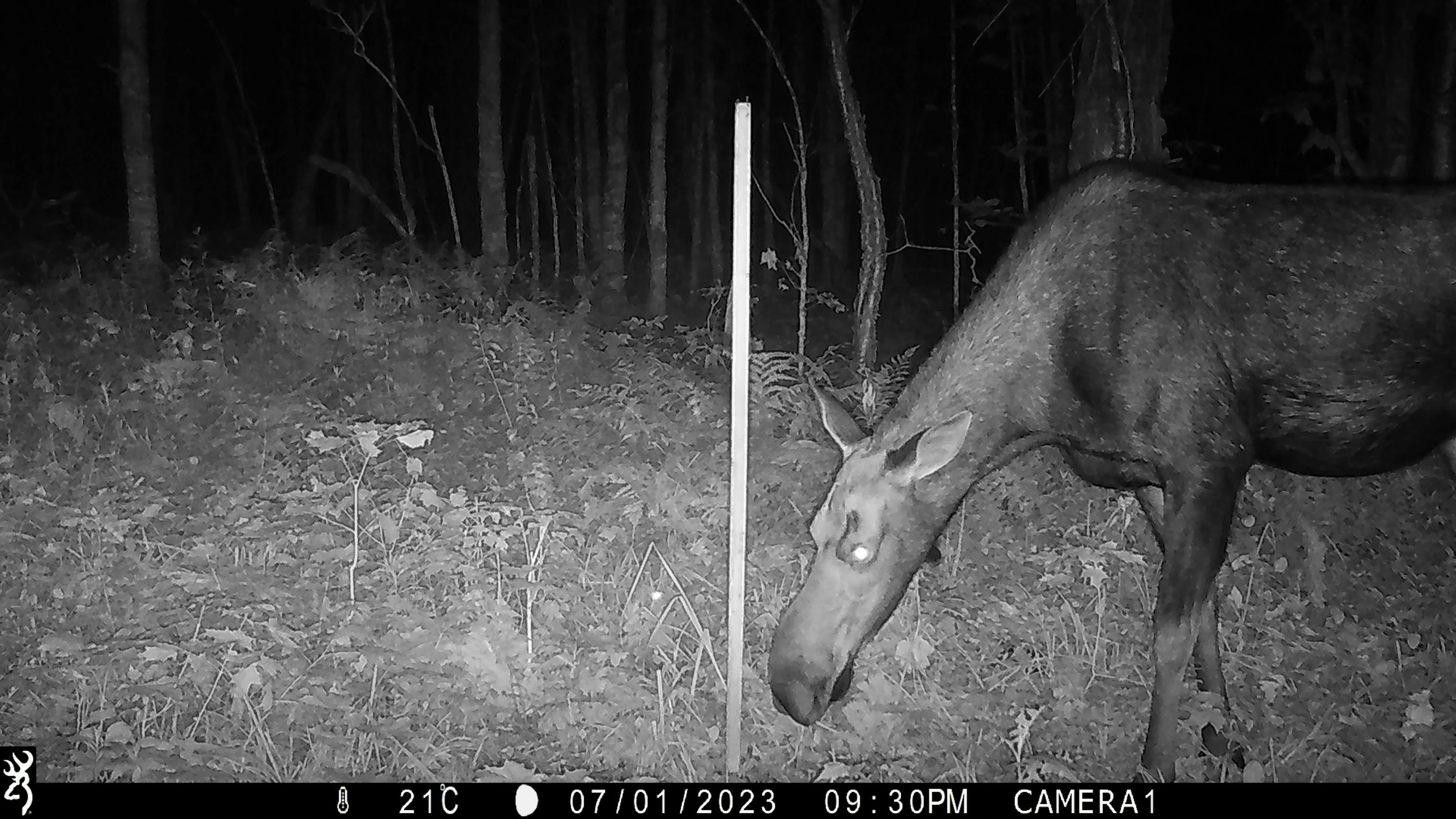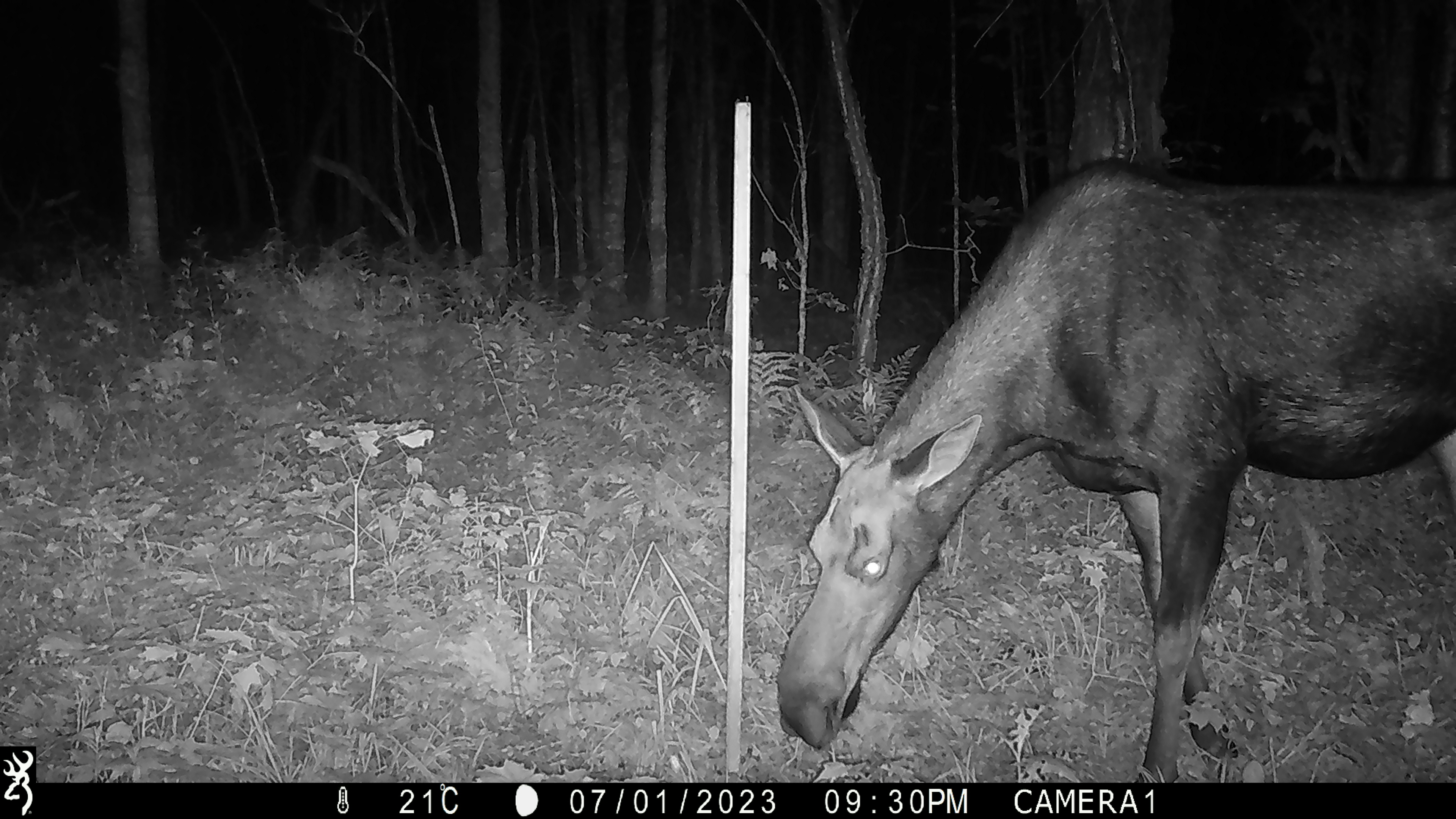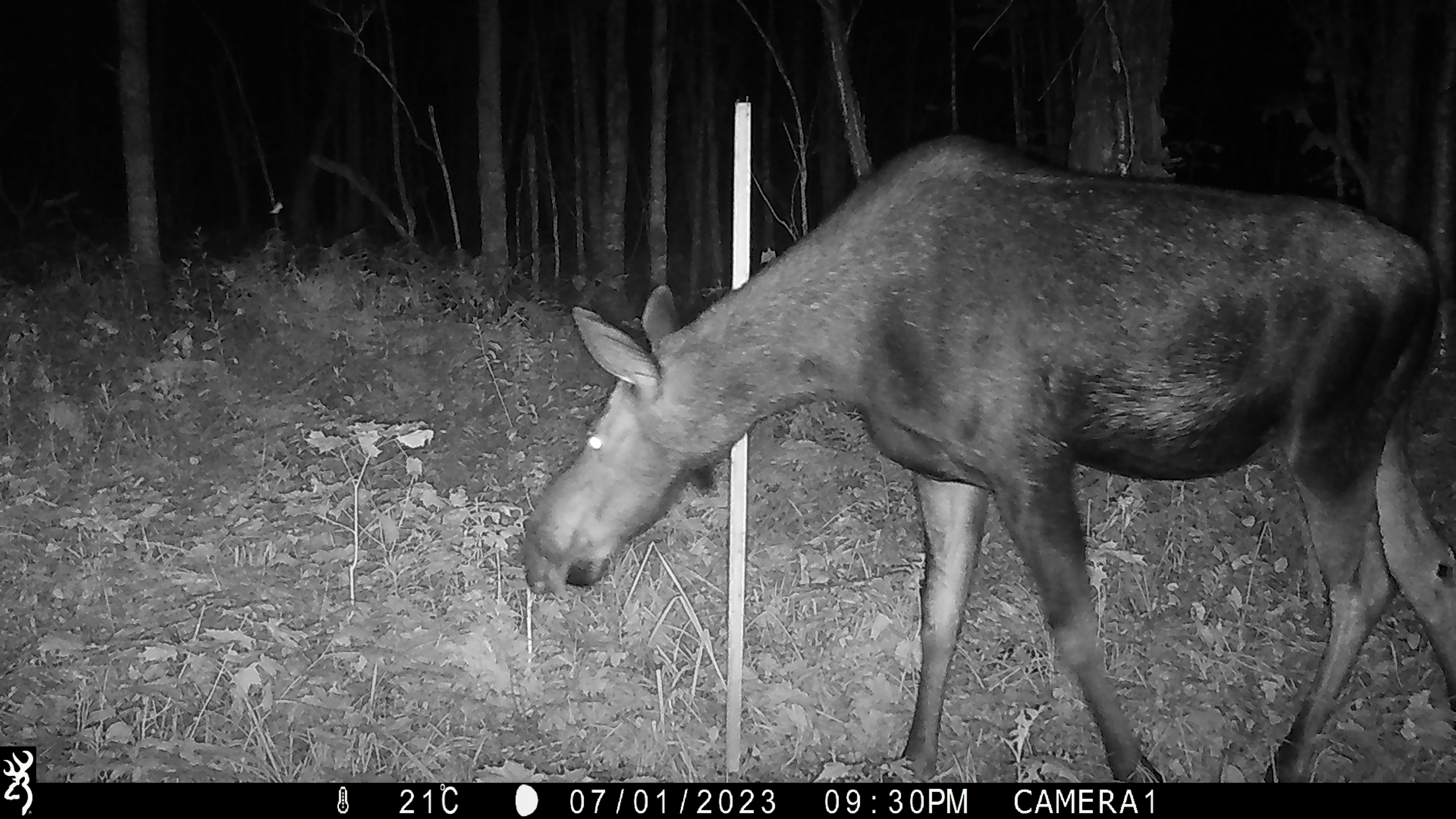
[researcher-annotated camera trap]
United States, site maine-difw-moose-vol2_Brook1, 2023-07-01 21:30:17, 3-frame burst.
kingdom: Animalia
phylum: Chordata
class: Mammalia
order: Artiodactyla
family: Cervidae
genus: Alces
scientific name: Alces alces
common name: moose